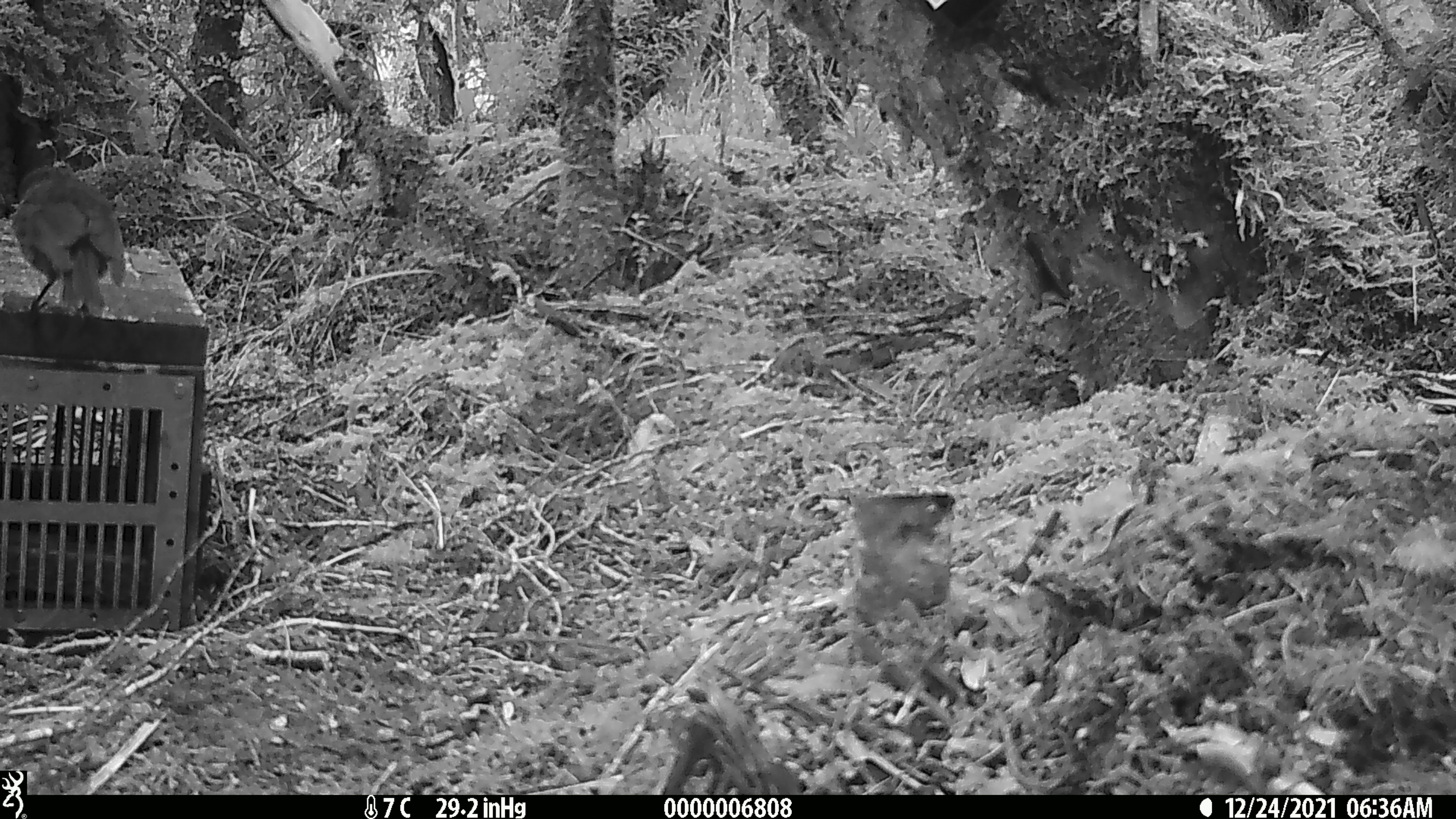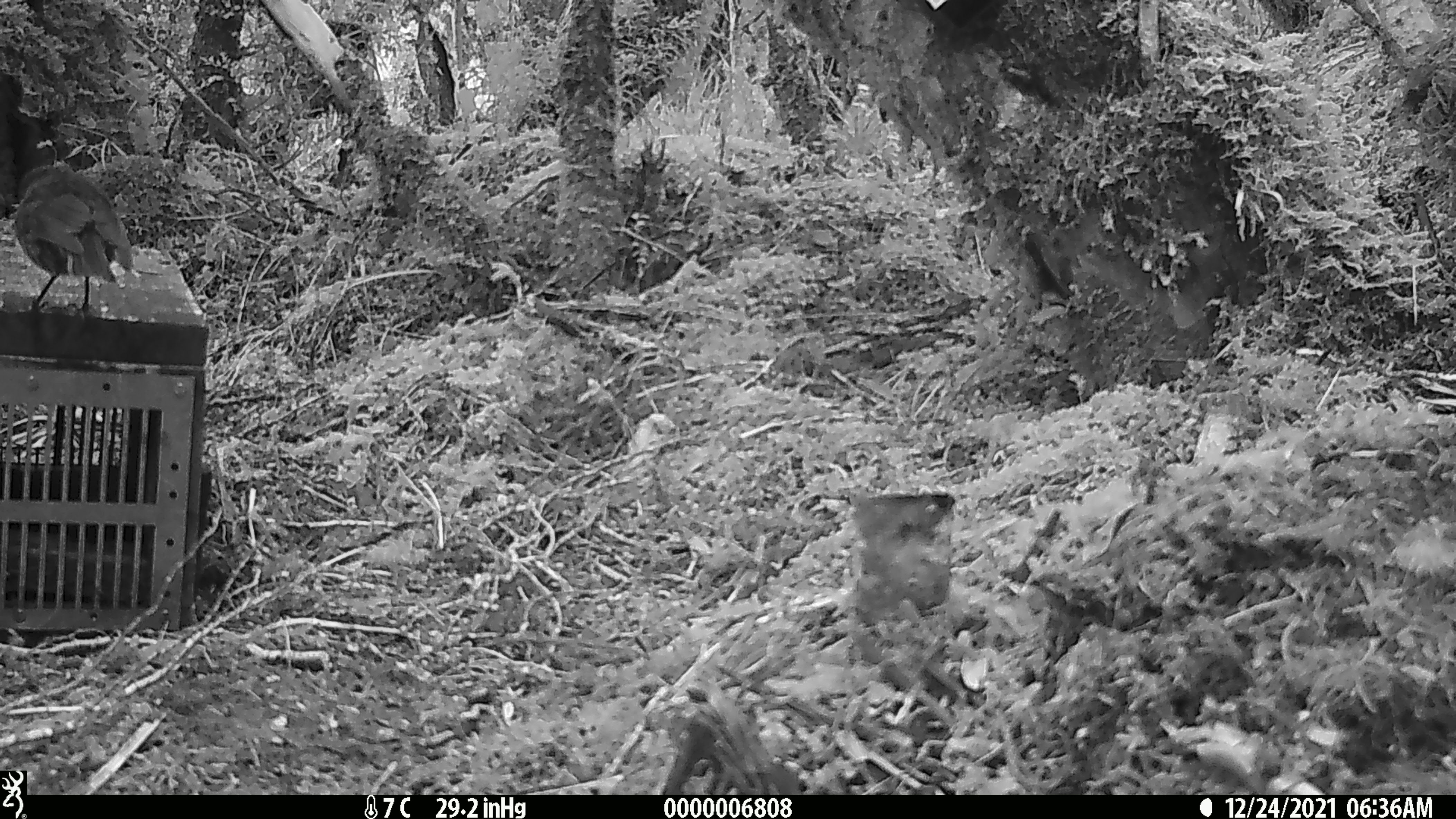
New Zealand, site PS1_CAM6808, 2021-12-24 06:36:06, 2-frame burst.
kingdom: Animalia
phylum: Chordata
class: Aves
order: Passeriformes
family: Petroicidae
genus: Petroica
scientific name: Petroica australis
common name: new zealand robin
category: robin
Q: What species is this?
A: Robin (new zealand robin) (Petroica australis).